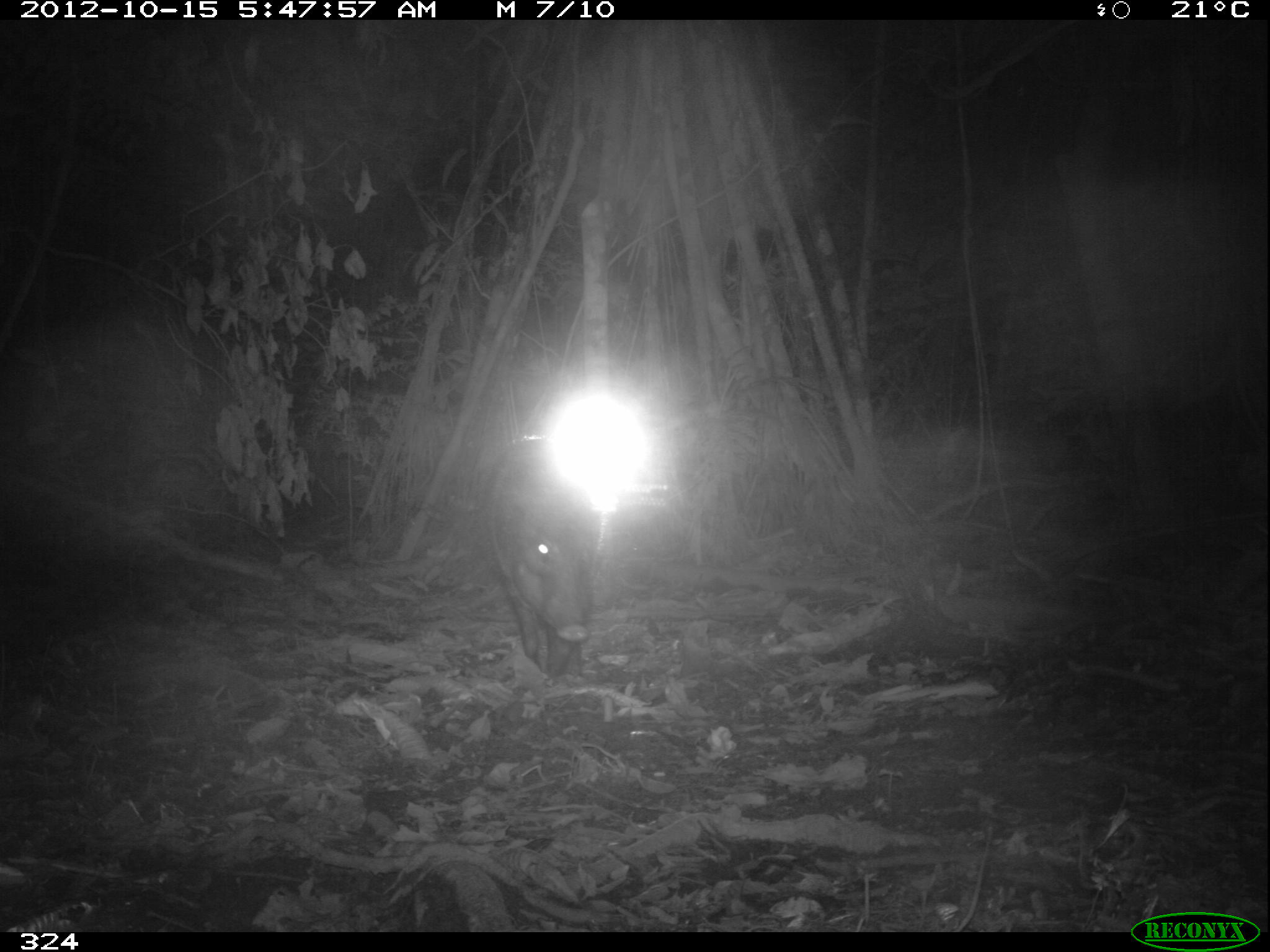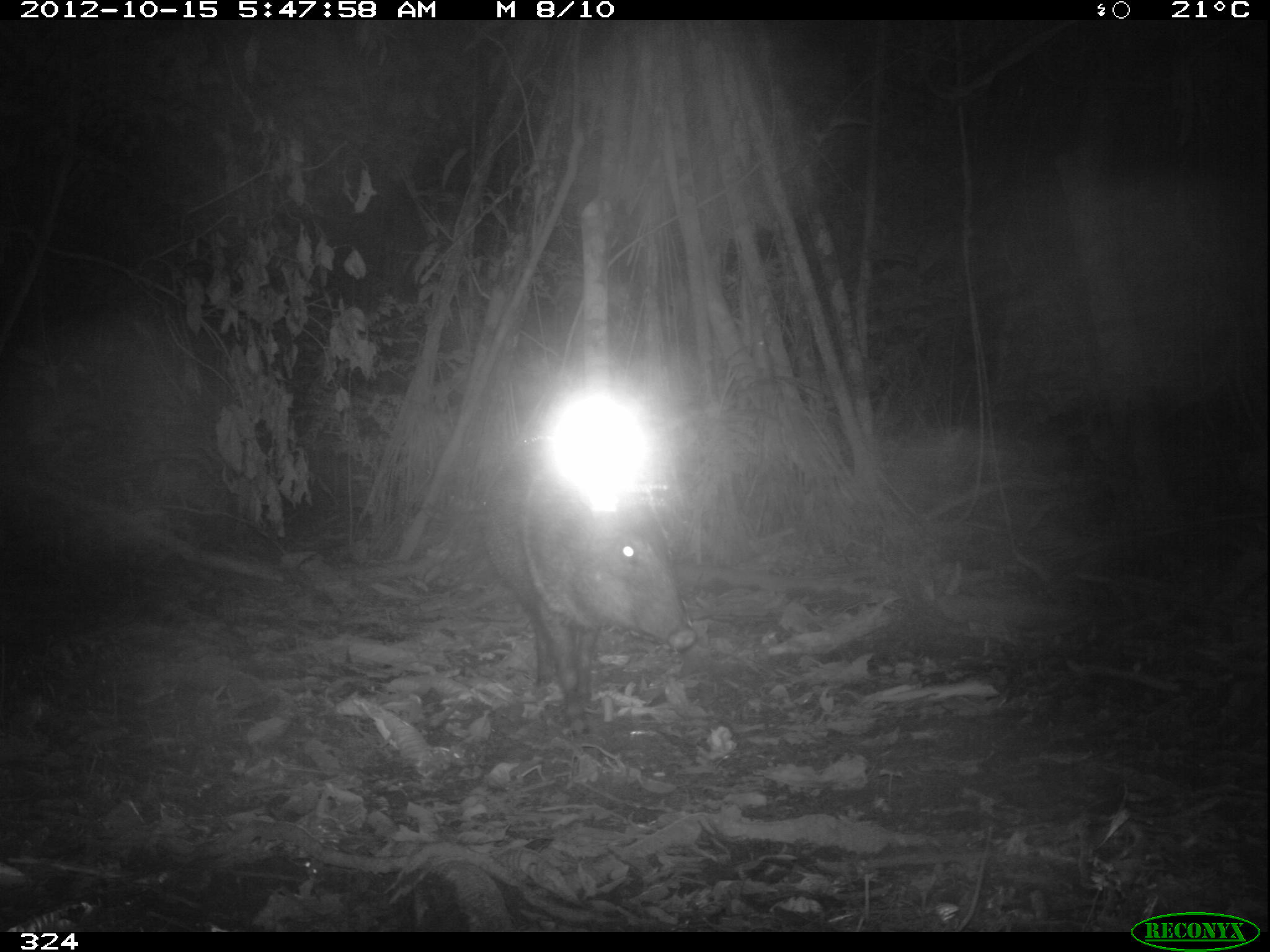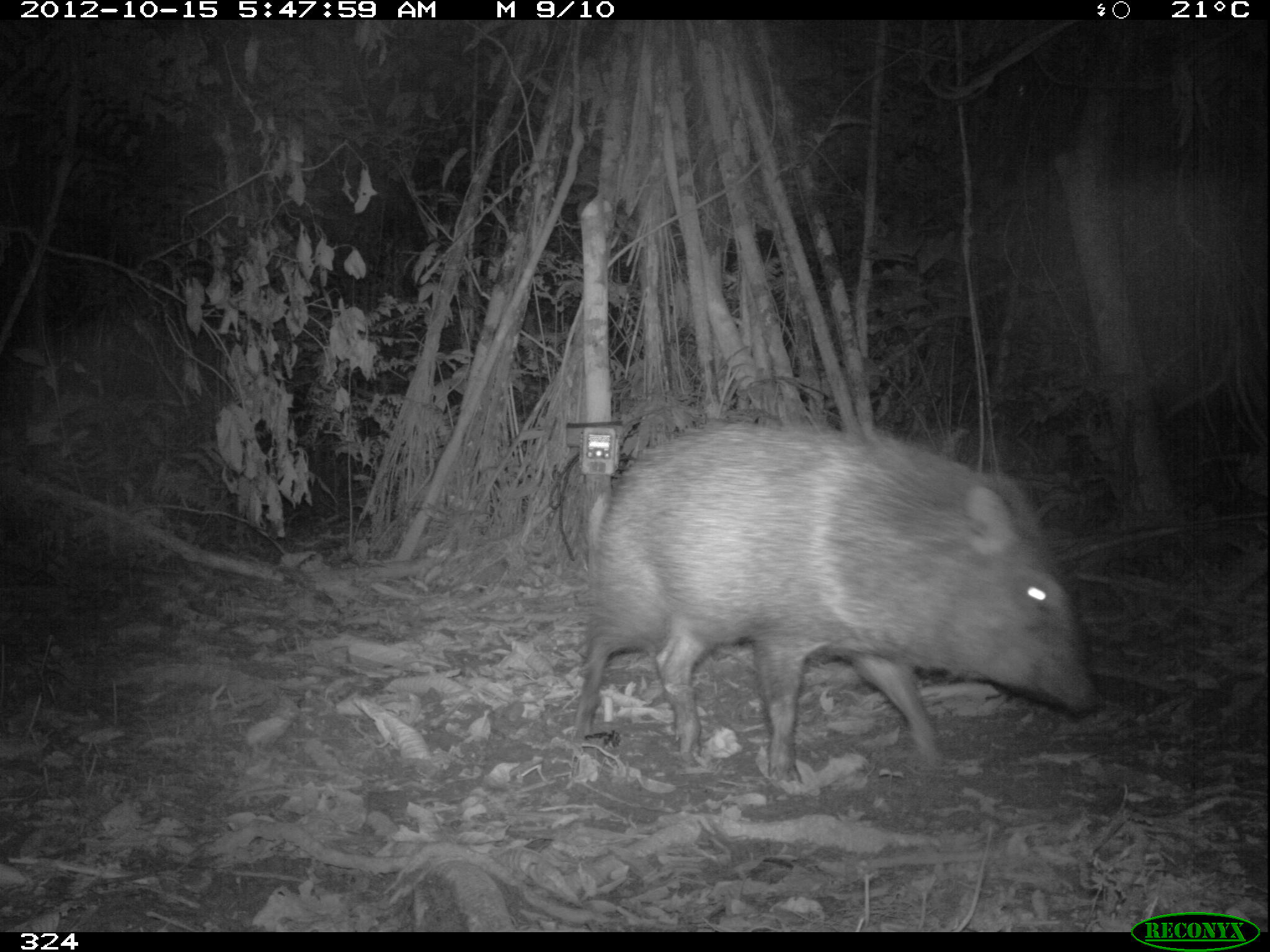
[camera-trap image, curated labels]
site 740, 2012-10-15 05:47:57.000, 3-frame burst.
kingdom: Animalia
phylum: Chordata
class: Mammalia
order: Artiodactyla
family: Tayassuidae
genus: Pecari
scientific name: Pecari tajacu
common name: collared peccary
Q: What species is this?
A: Pecari tajacu (collared peccary).